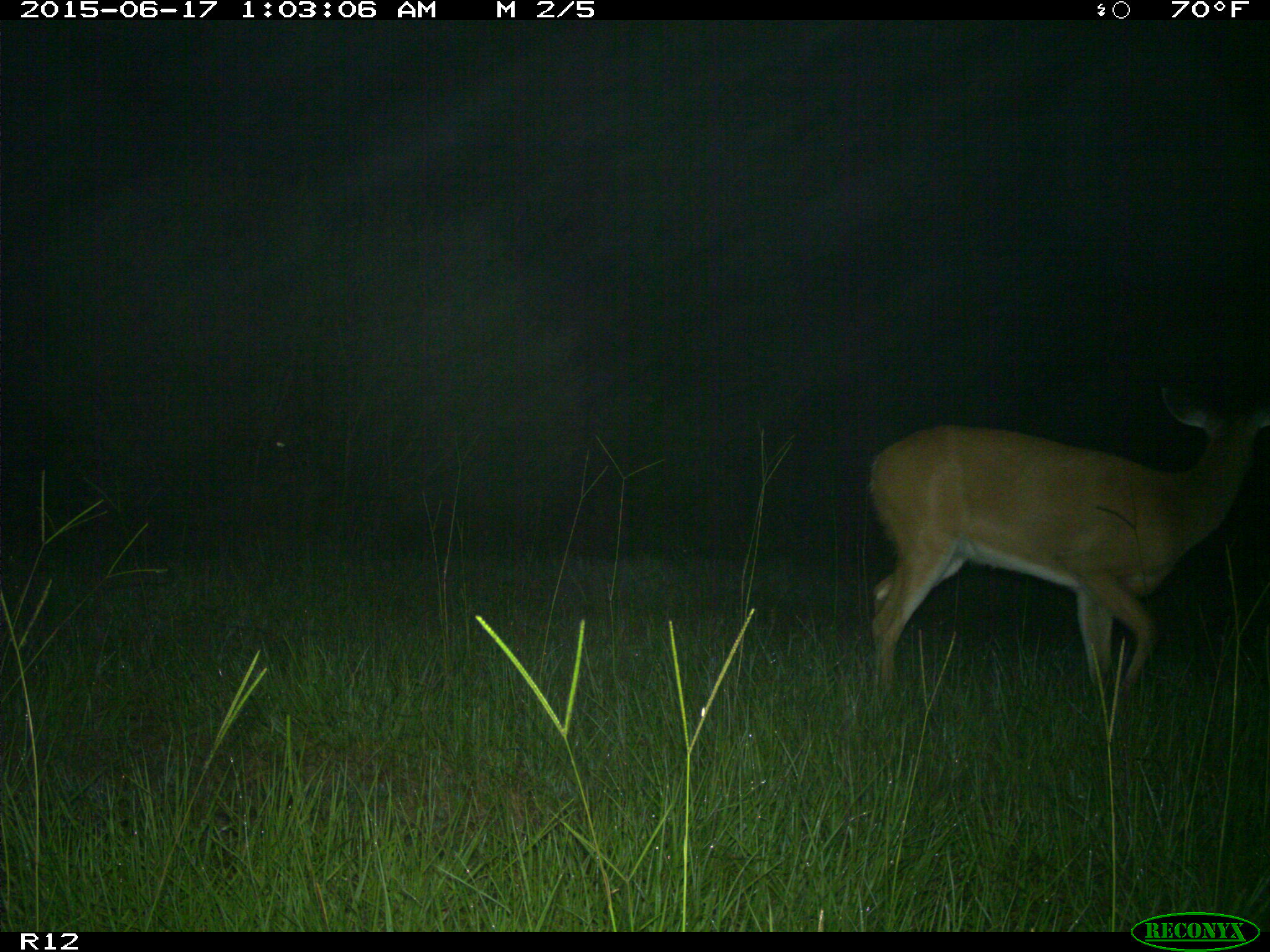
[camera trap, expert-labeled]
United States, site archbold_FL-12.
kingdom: Animalia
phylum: Chordata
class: Mammalia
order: Artiodactyla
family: Cervidae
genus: Odocoileus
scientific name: Odocoileus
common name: deer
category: unidentified deer